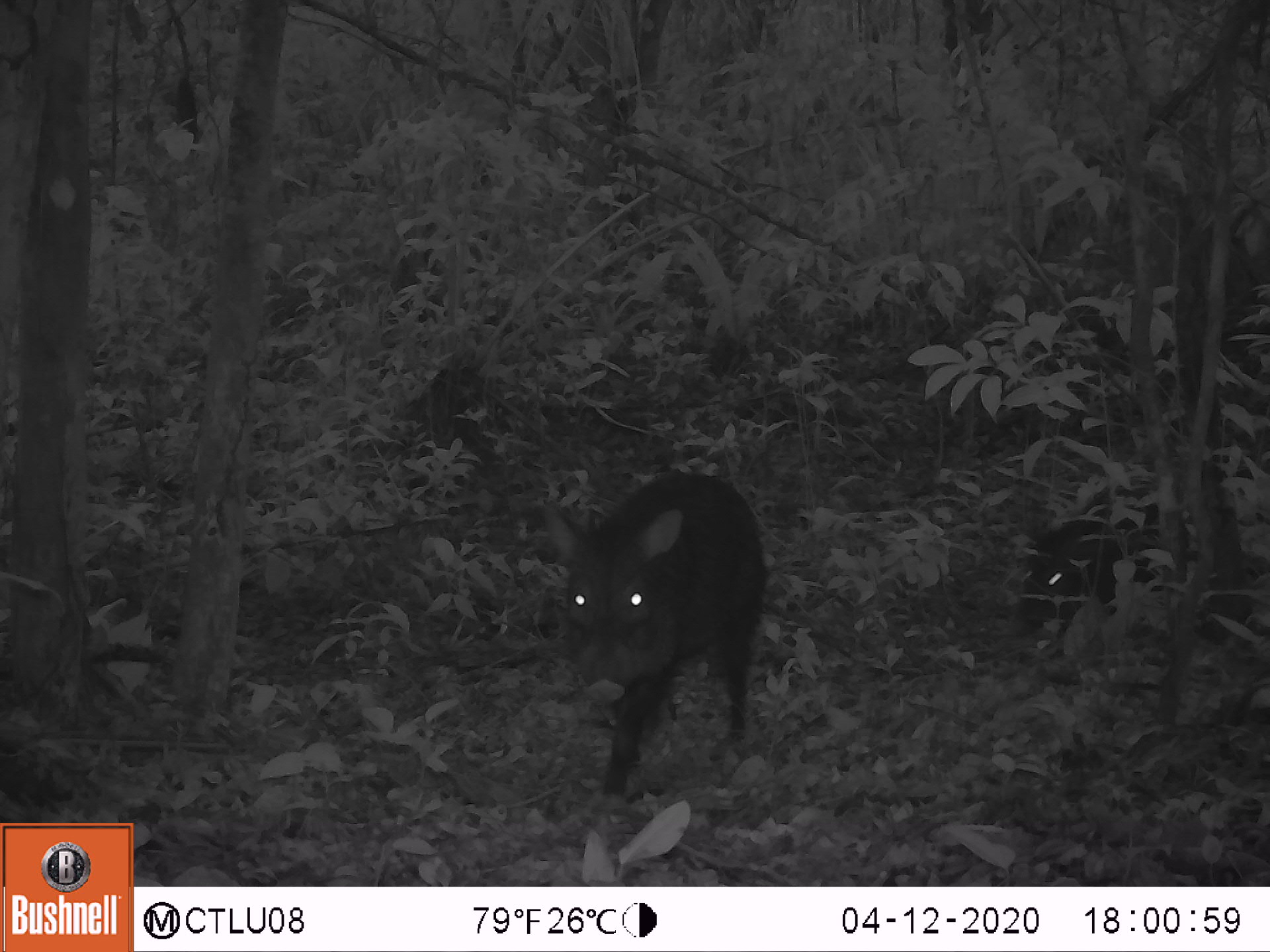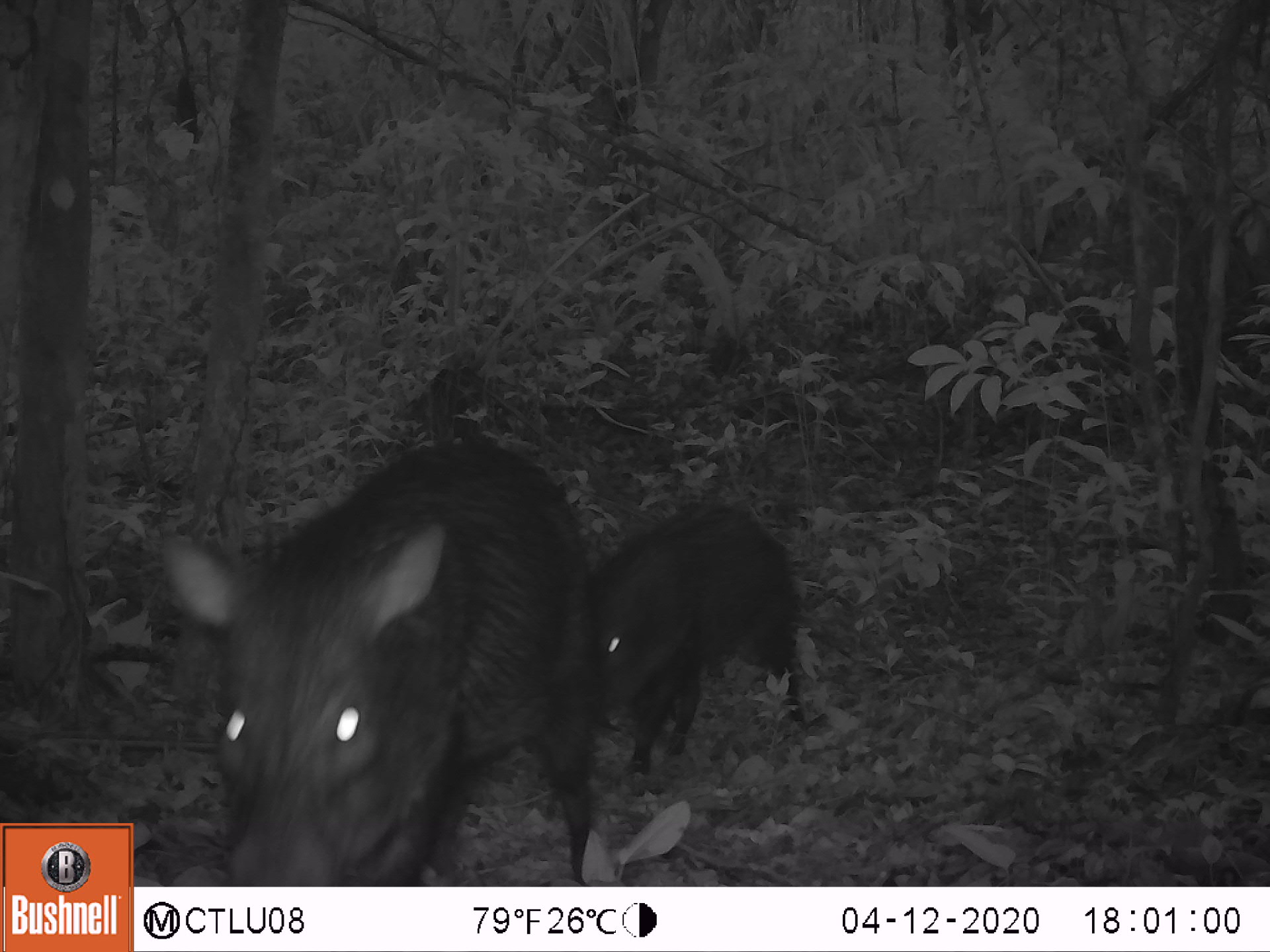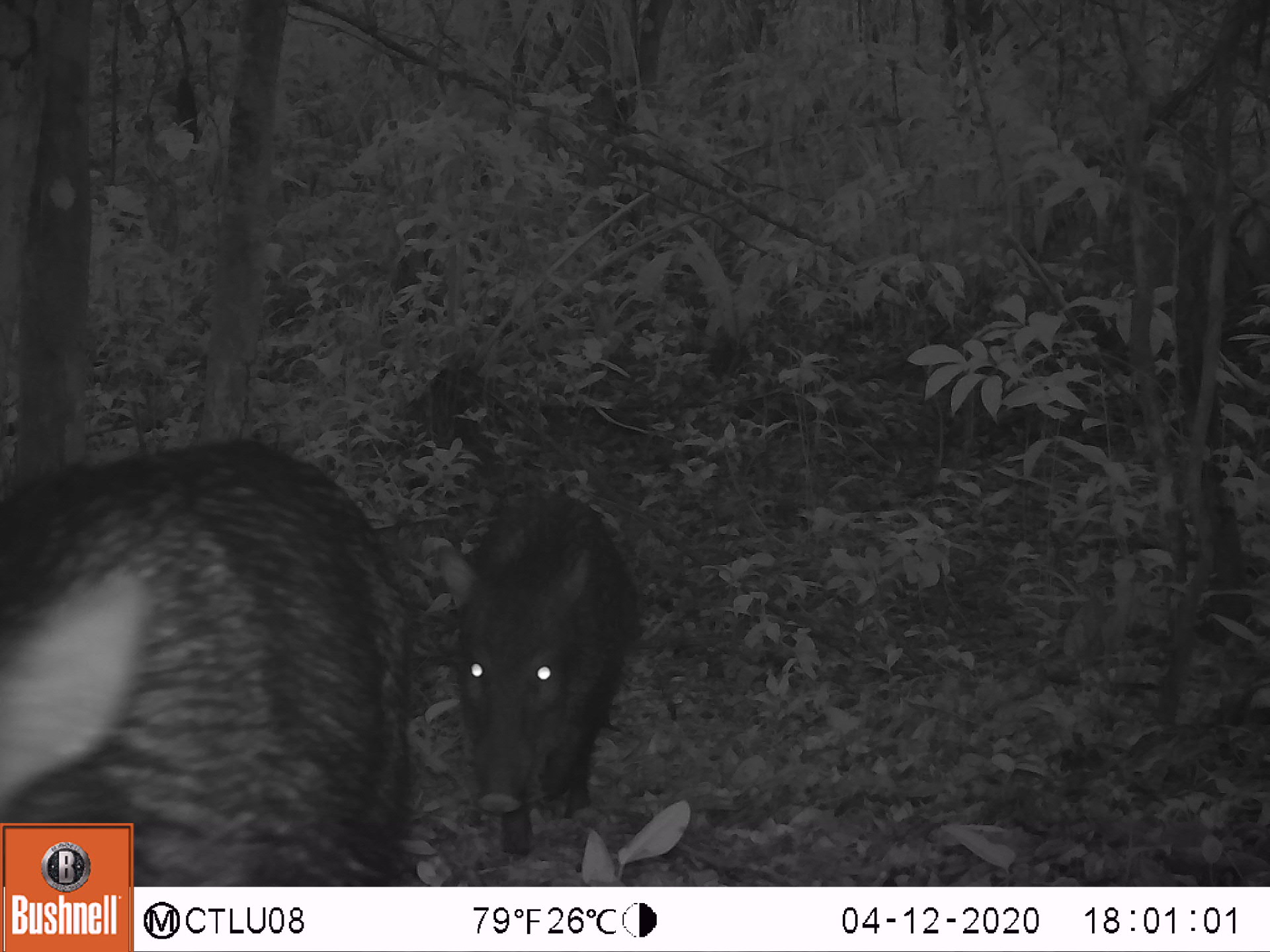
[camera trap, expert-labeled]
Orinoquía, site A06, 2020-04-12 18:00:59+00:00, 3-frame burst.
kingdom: Animalia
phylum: Chordata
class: Mammalia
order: Artiodactyla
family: Tayassuidae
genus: Pecari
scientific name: Pecari tajacu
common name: collared peccary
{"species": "collared peccary (Pecari tajacu)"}